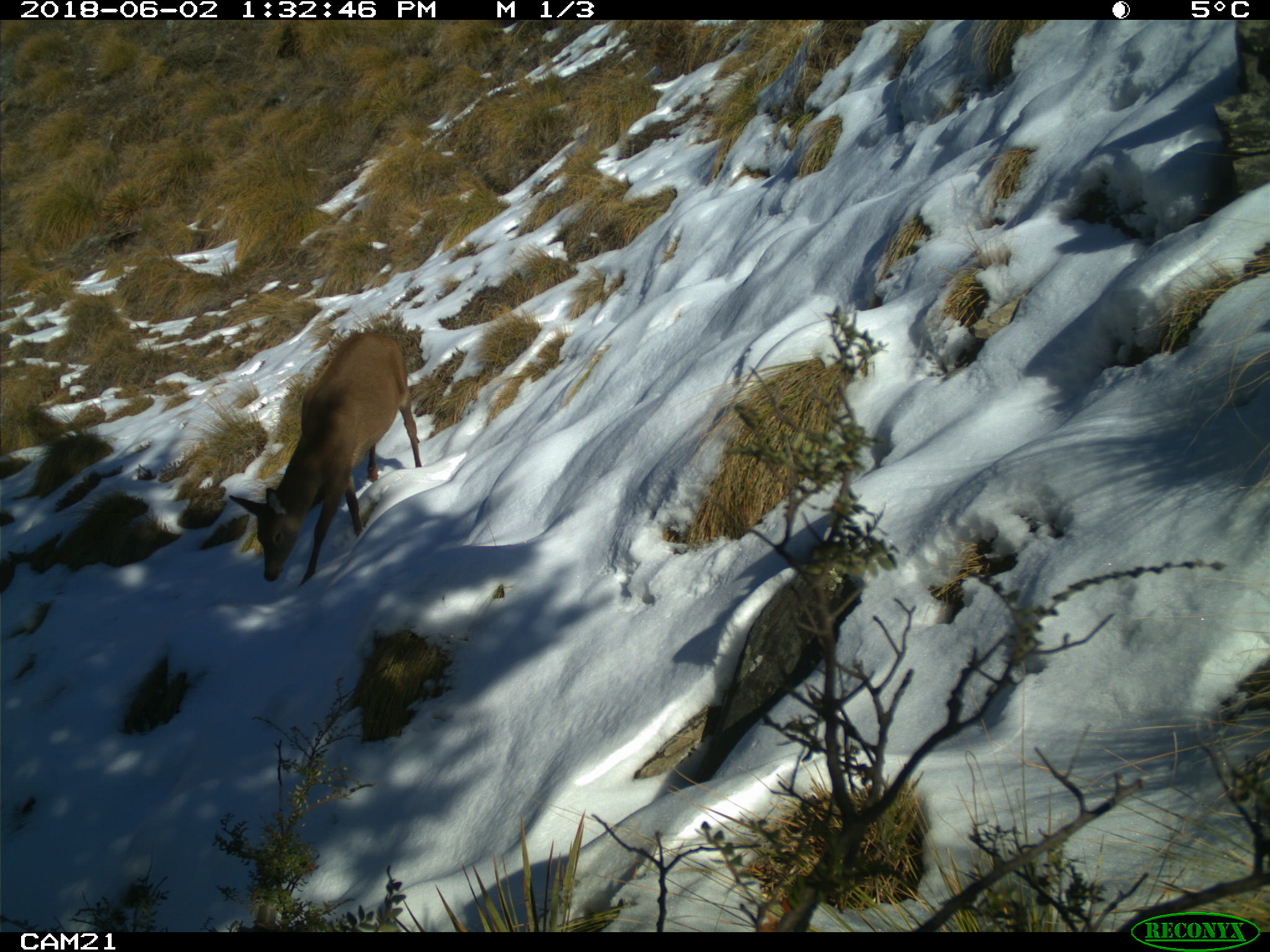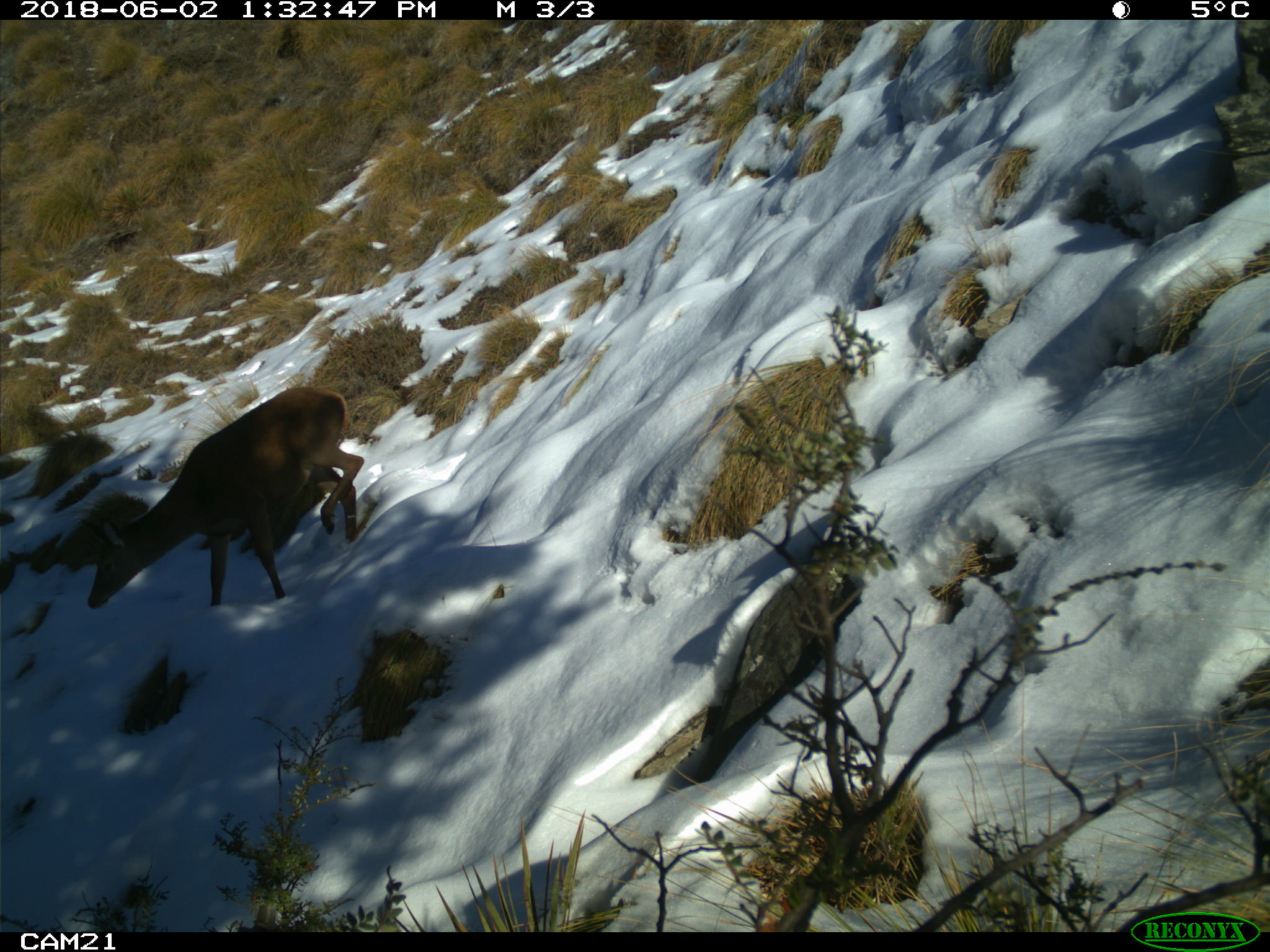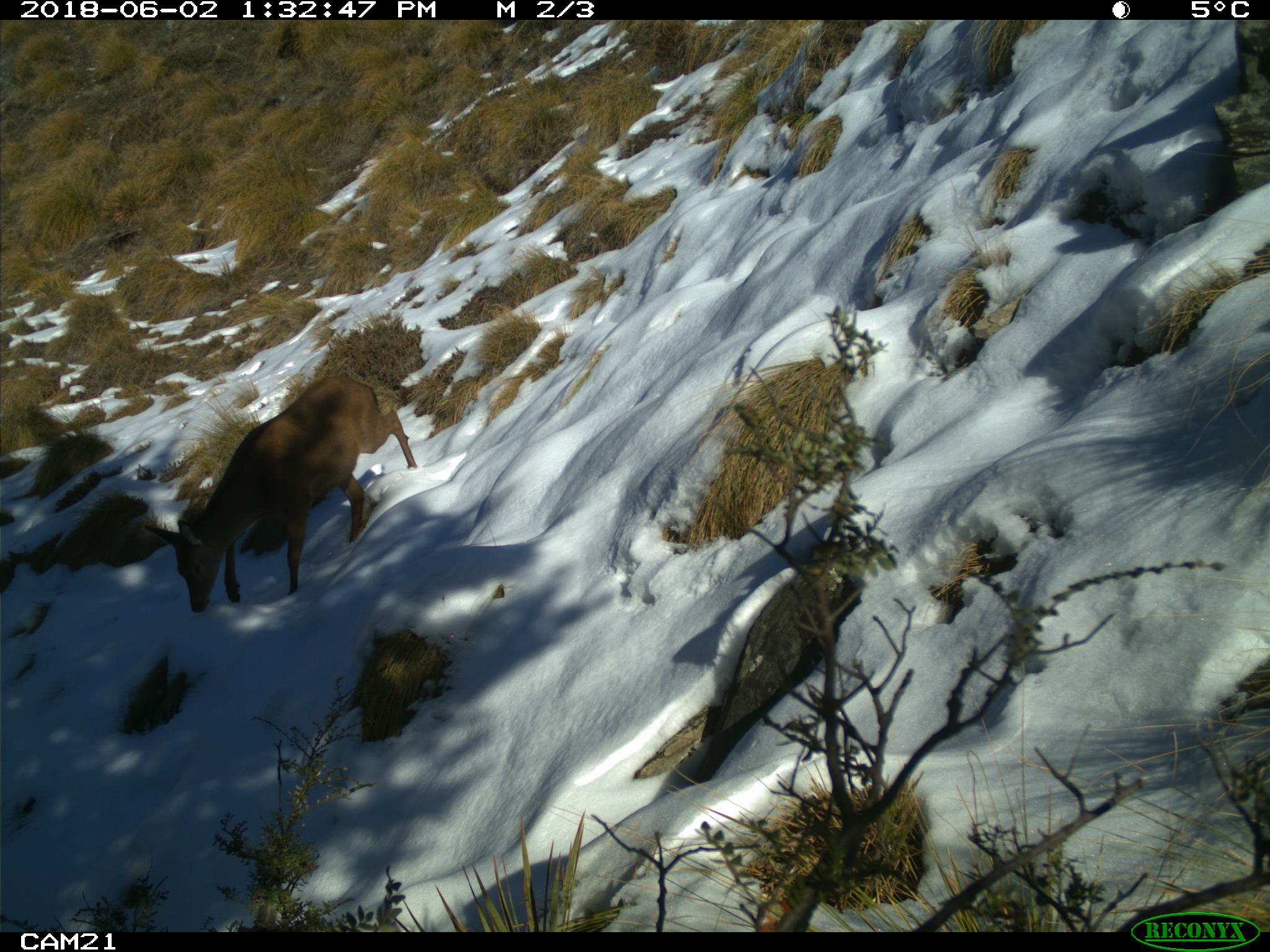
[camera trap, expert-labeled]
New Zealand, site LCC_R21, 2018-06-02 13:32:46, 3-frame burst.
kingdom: Animalia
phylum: Chordata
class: Mammalia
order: Artiodactyla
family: Cervidae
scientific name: Cervidae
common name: deer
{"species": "deer (Cervidae)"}